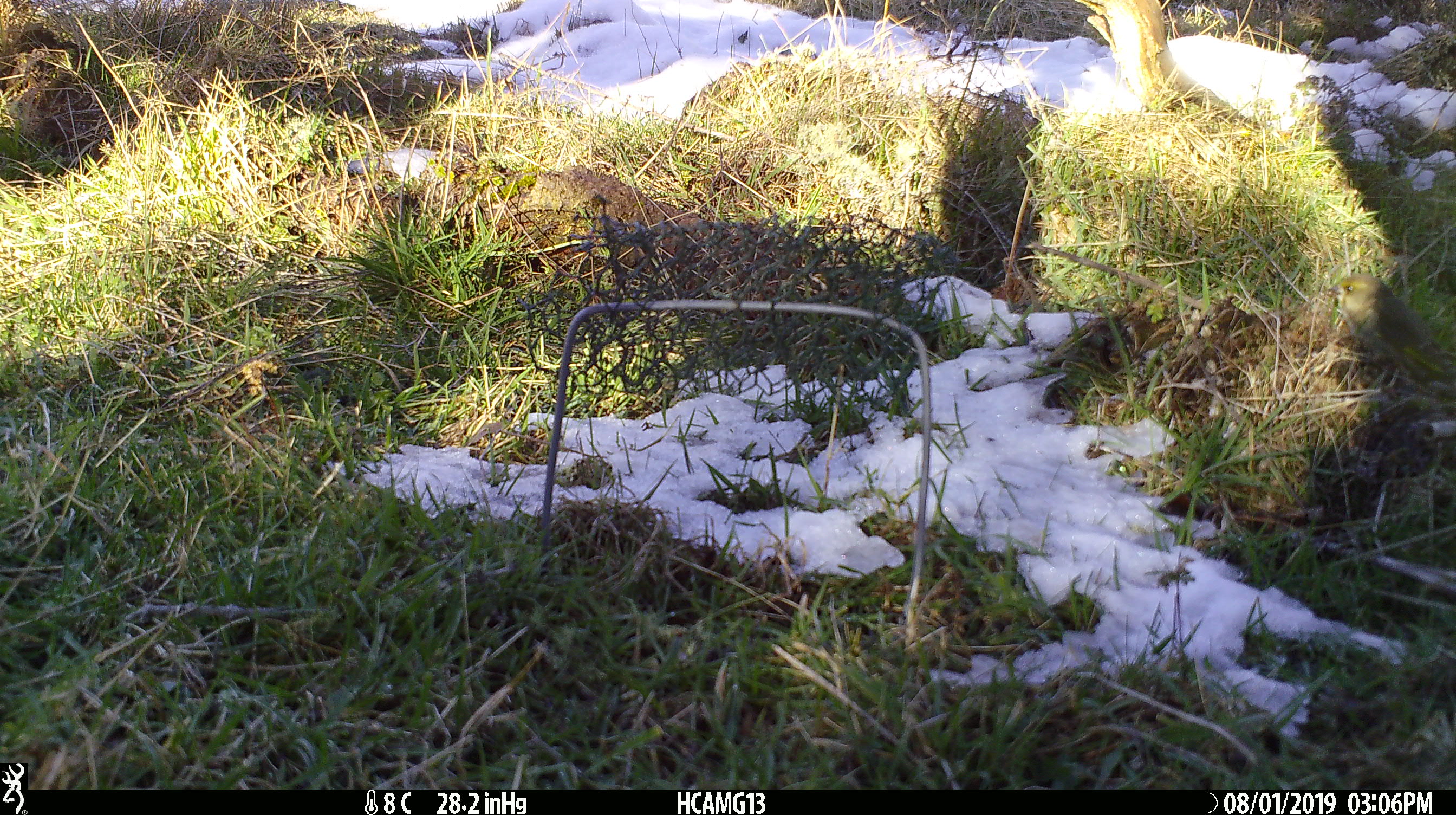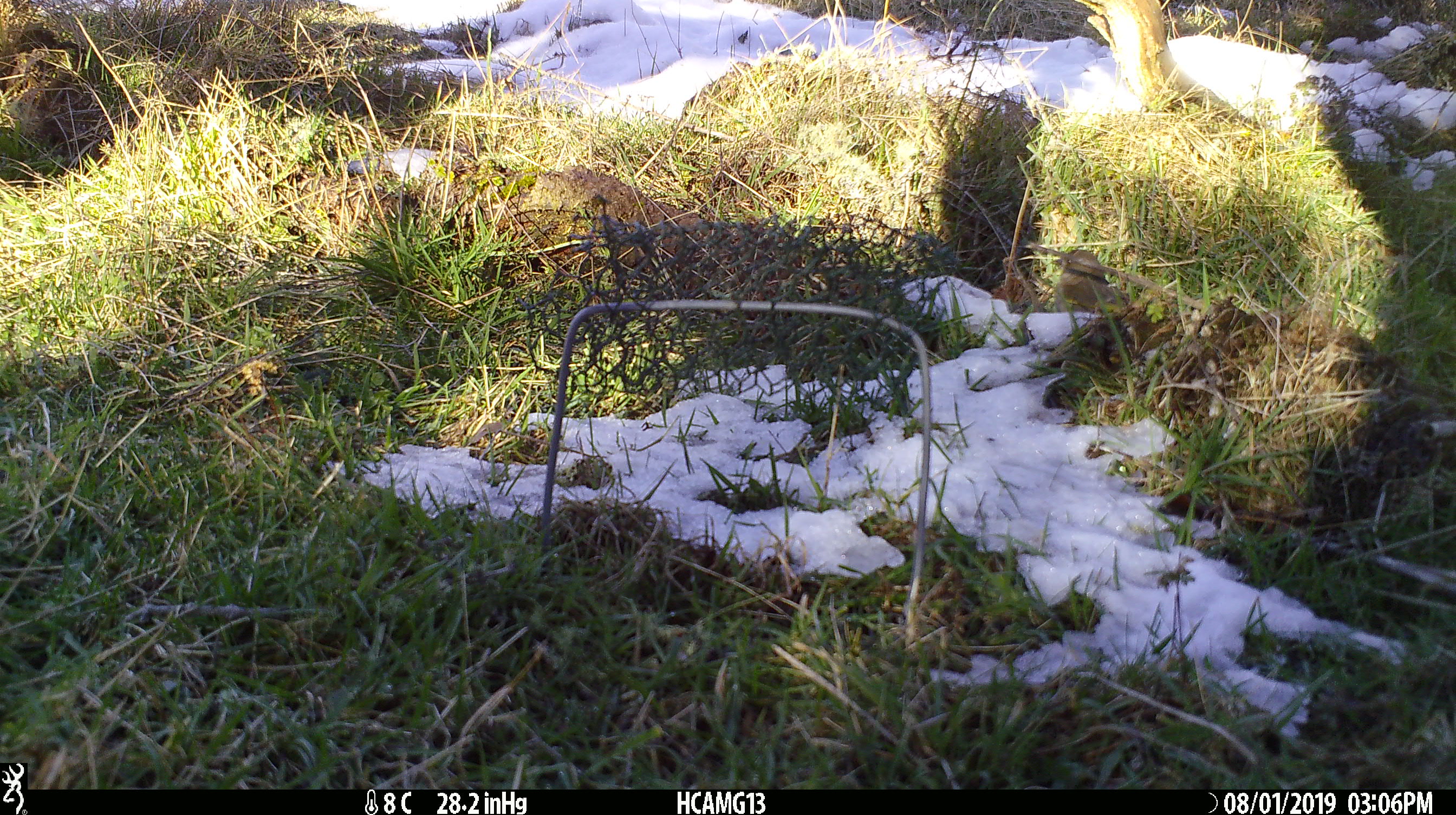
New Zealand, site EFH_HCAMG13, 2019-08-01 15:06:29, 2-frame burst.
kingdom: Animalia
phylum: Chordata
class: Aves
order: Passeriformes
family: Fringillidae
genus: Chloris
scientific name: Chloris chloris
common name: greenfinch